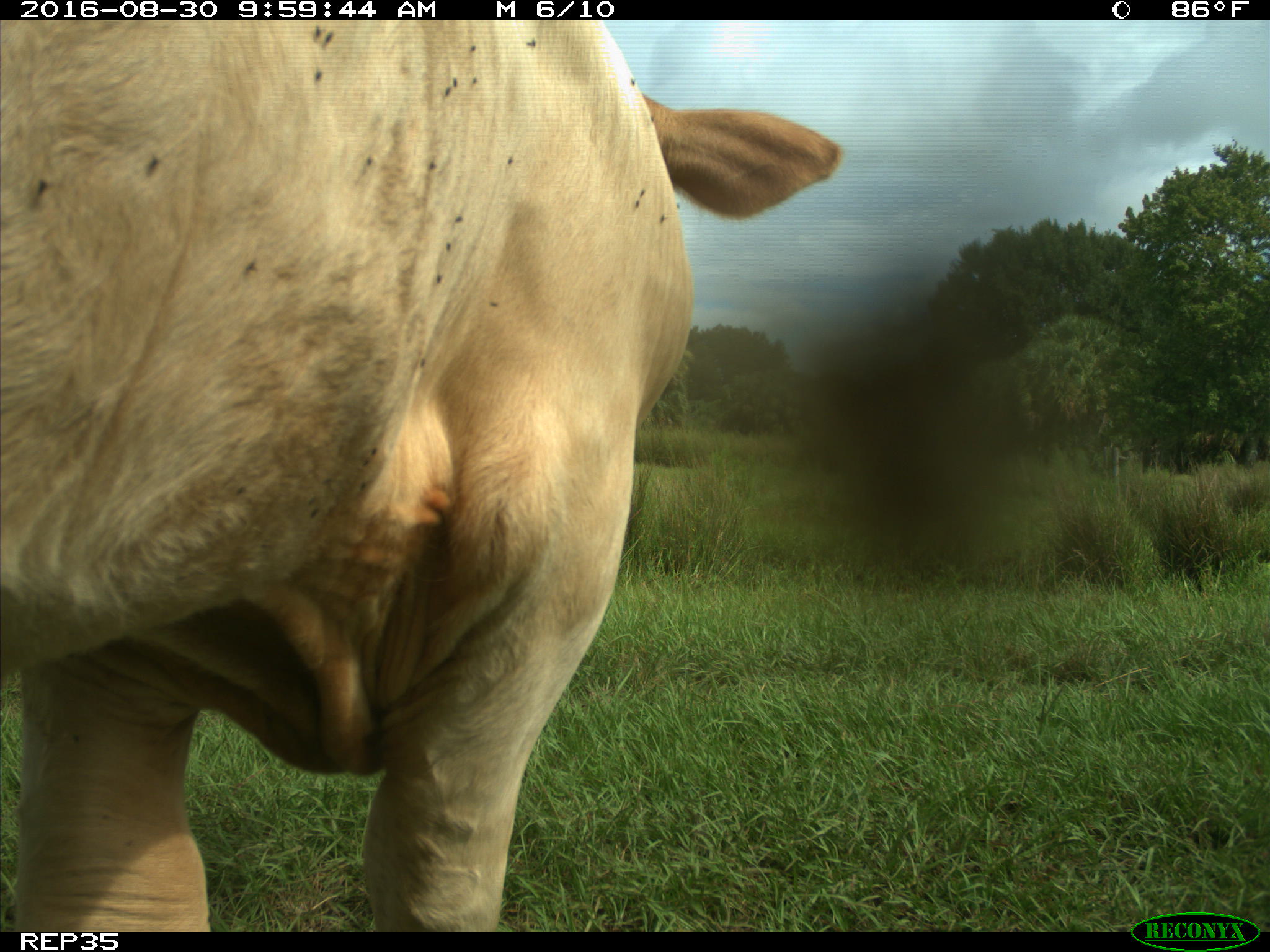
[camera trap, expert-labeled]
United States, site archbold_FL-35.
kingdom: Animalia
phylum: Chordata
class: Mammalia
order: Artiodactyla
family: Bovidae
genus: Bos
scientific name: Bos taurus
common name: domestic cow